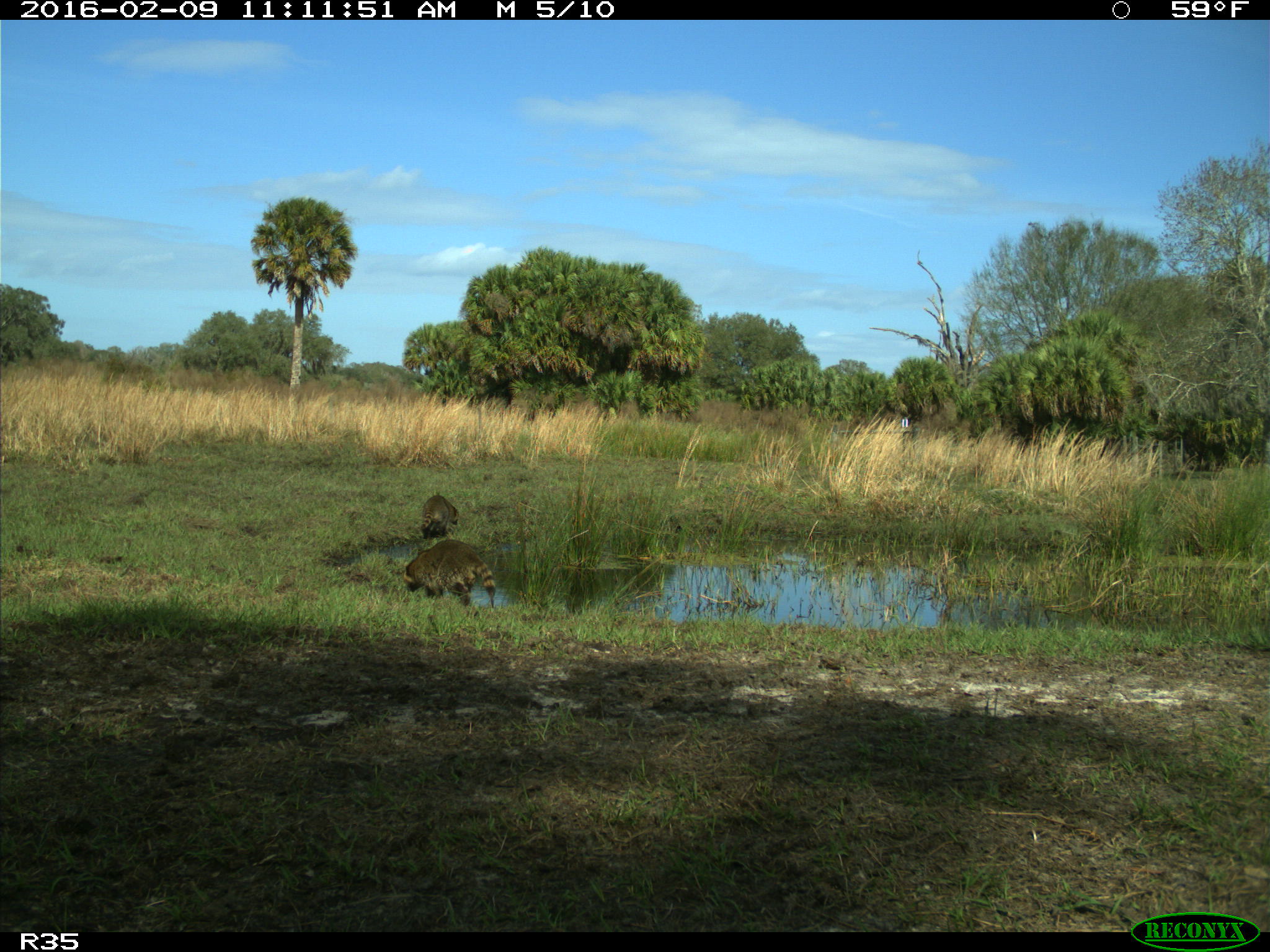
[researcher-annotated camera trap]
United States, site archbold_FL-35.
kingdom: Animalia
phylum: Chordata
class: Mammalia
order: Carnivora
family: Procyonidae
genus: Procyon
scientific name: Procyon lotor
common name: common raccoon